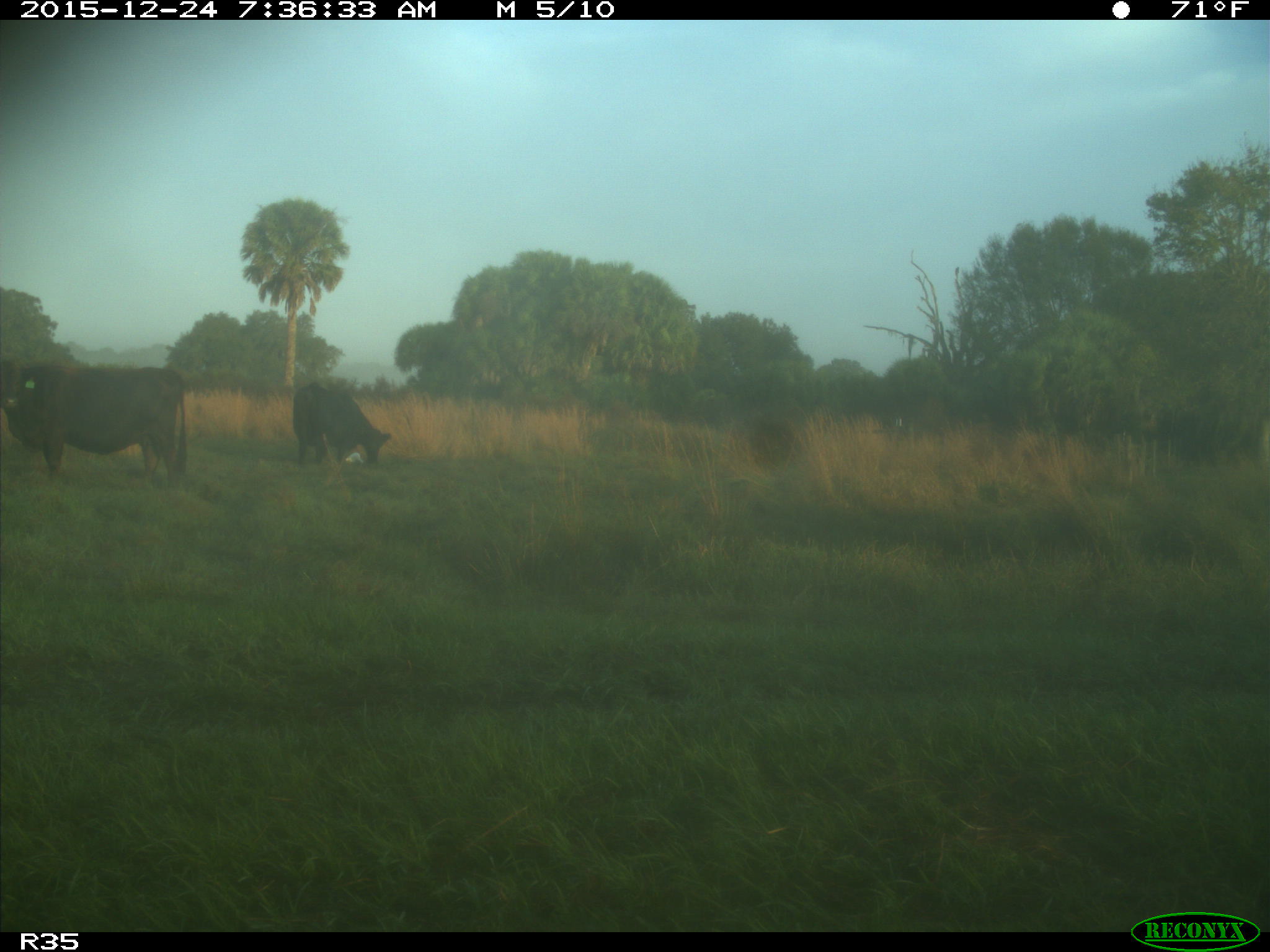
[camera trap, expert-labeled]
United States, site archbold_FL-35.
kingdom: Animalia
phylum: Chordata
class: Mammalia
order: Artiodactyla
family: Bovidae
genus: Bos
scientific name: Bos taurus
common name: domestic cow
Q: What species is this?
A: Bos taurus (domestic cow).